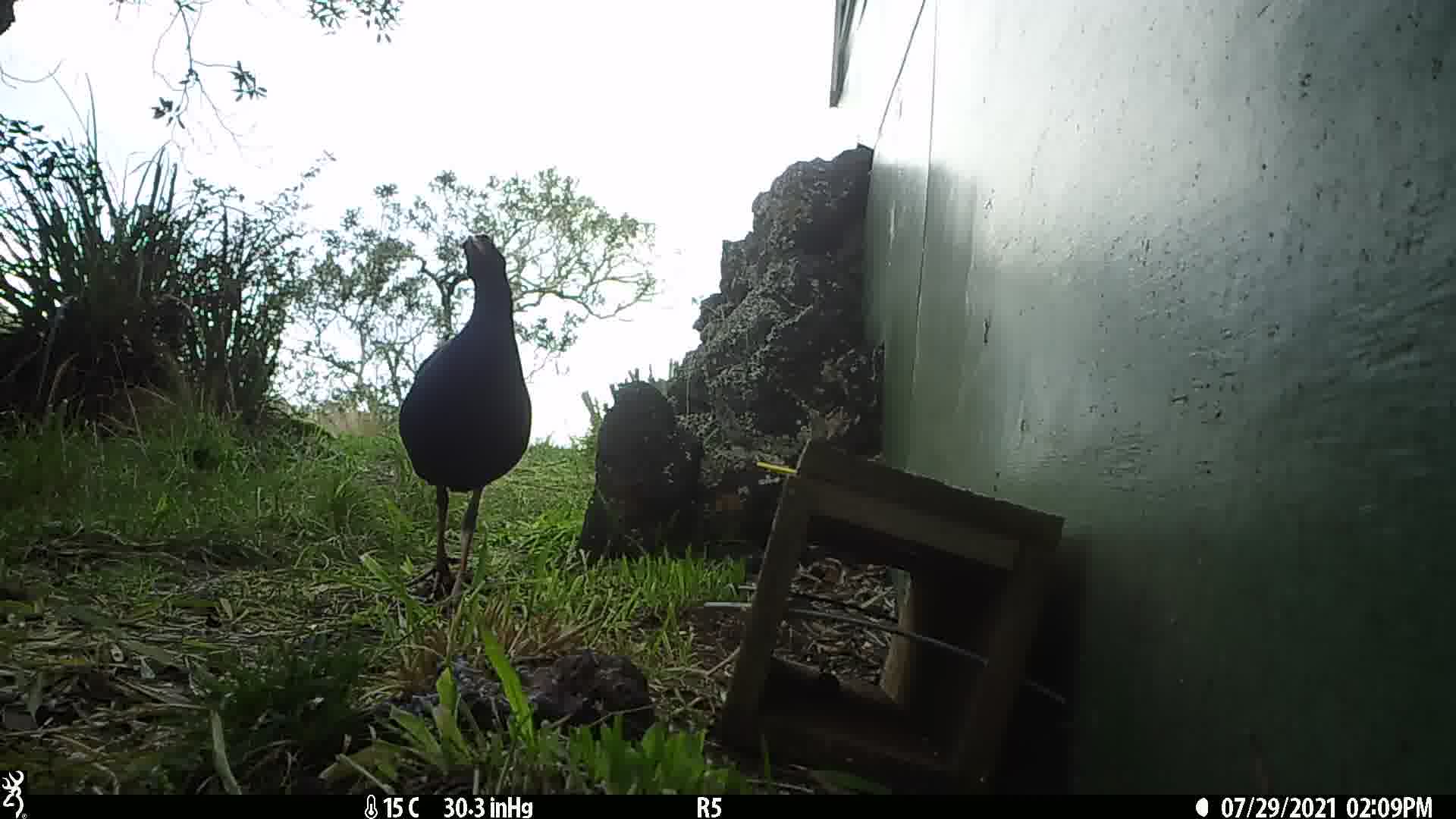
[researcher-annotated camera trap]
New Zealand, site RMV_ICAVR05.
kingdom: Animalia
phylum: Chordata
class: Aves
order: Gruiformes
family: Rallidae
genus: Porphyrio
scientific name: Porphyrio melanotus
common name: australasian swamphen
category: pukeko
Pukeko (australasian swamphen) (Porphyrio melanotus).